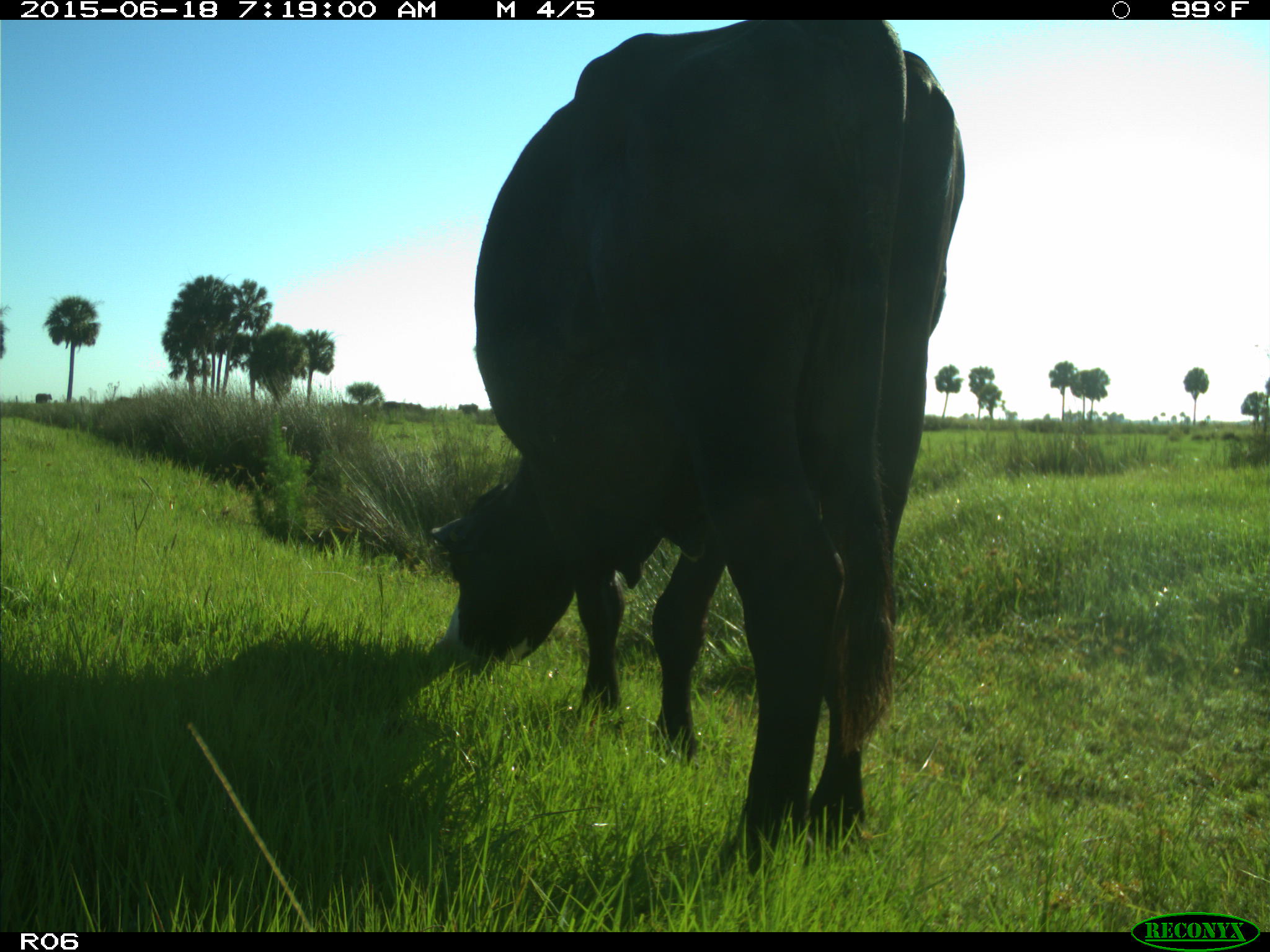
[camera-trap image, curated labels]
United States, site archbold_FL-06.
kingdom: Animalia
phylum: Chordata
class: Mammalia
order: Artiodactyla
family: Bovidae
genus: Bos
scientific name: Bos taurus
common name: domestic cow